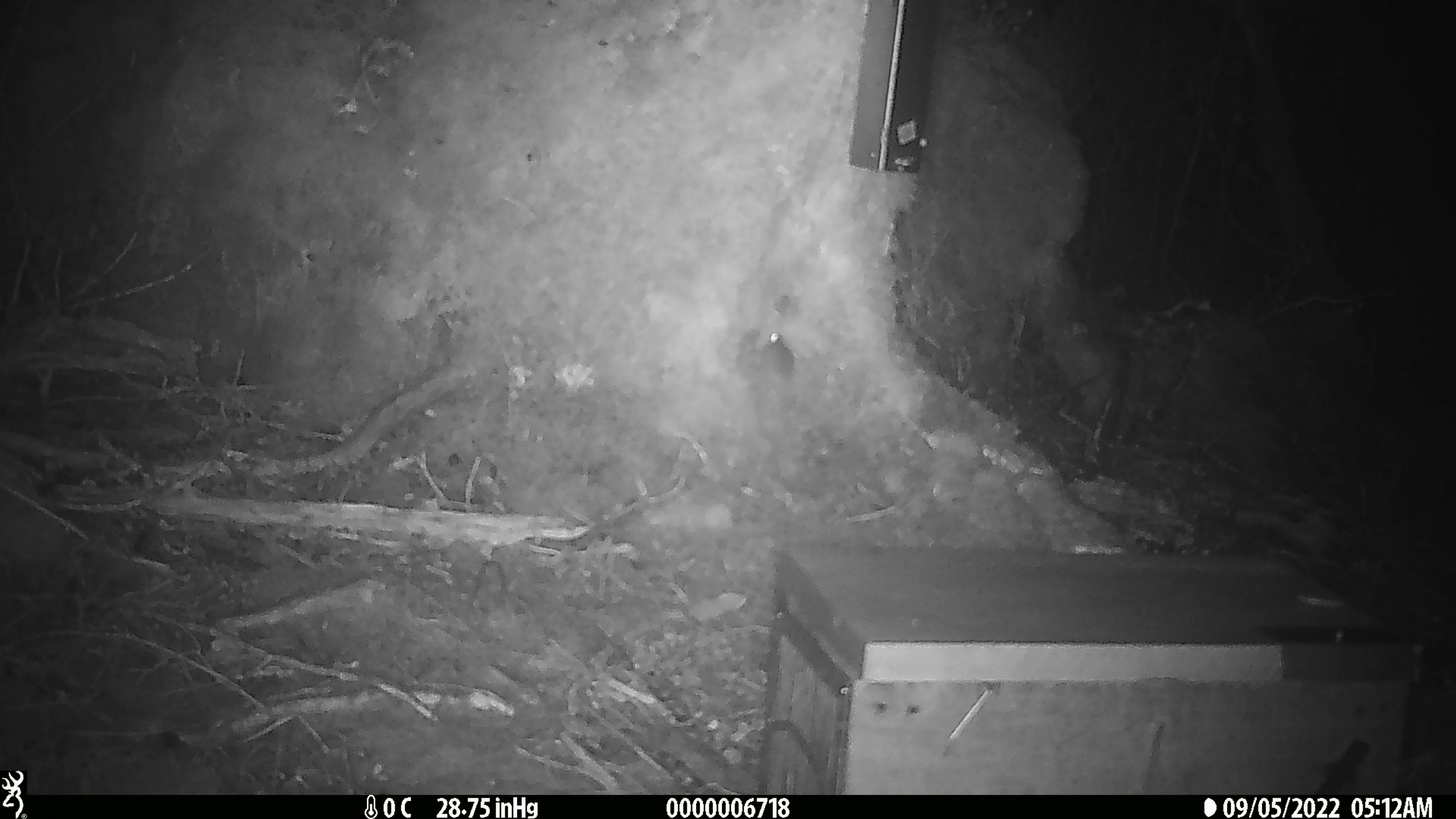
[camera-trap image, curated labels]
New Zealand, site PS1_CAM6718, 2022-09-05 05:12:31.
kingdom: Animalia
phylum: Chordata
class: Mammalia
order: Rodentia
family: Muridae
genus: Mus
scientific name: Mus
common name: mouse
Mouse (Mus).